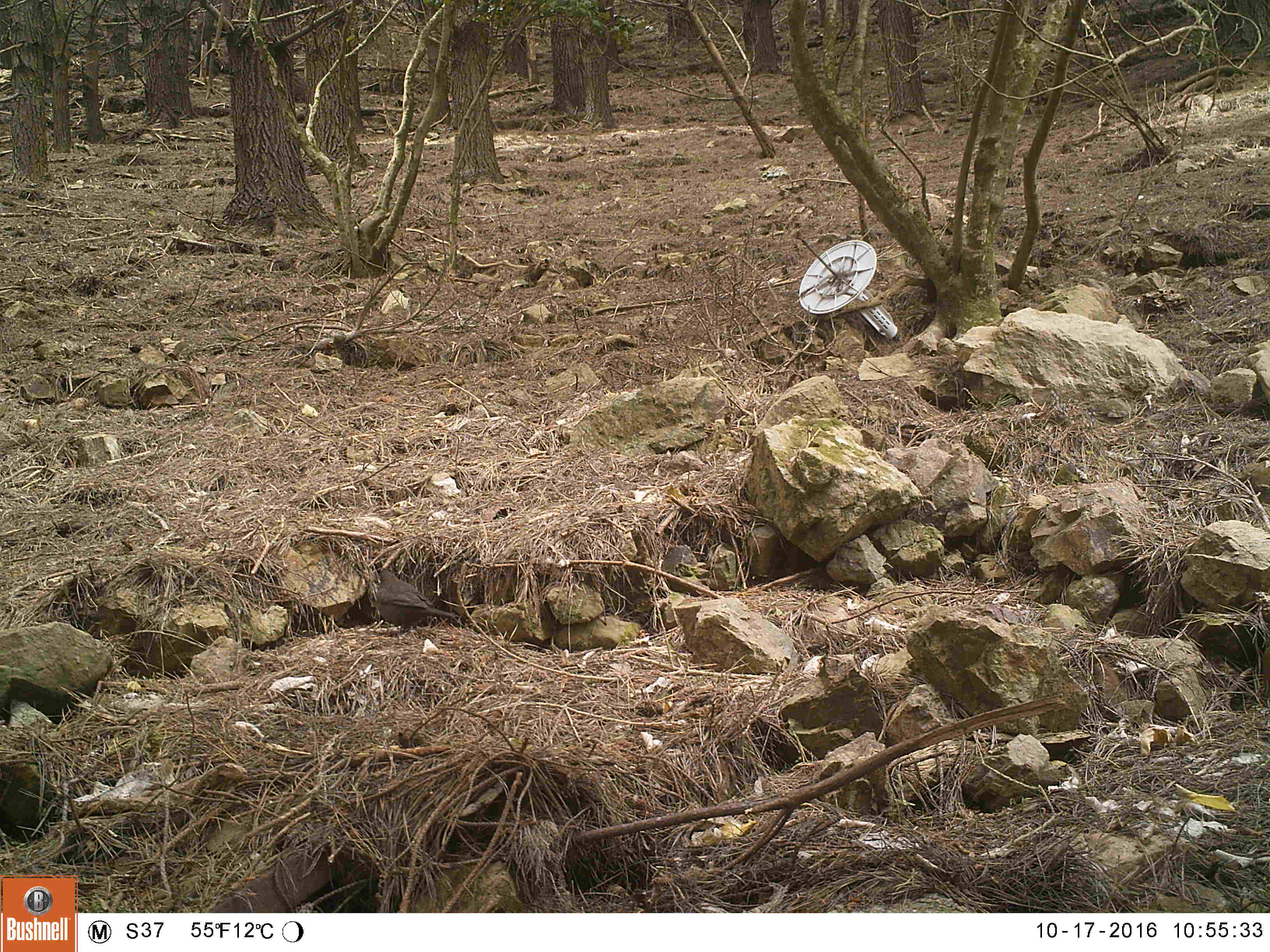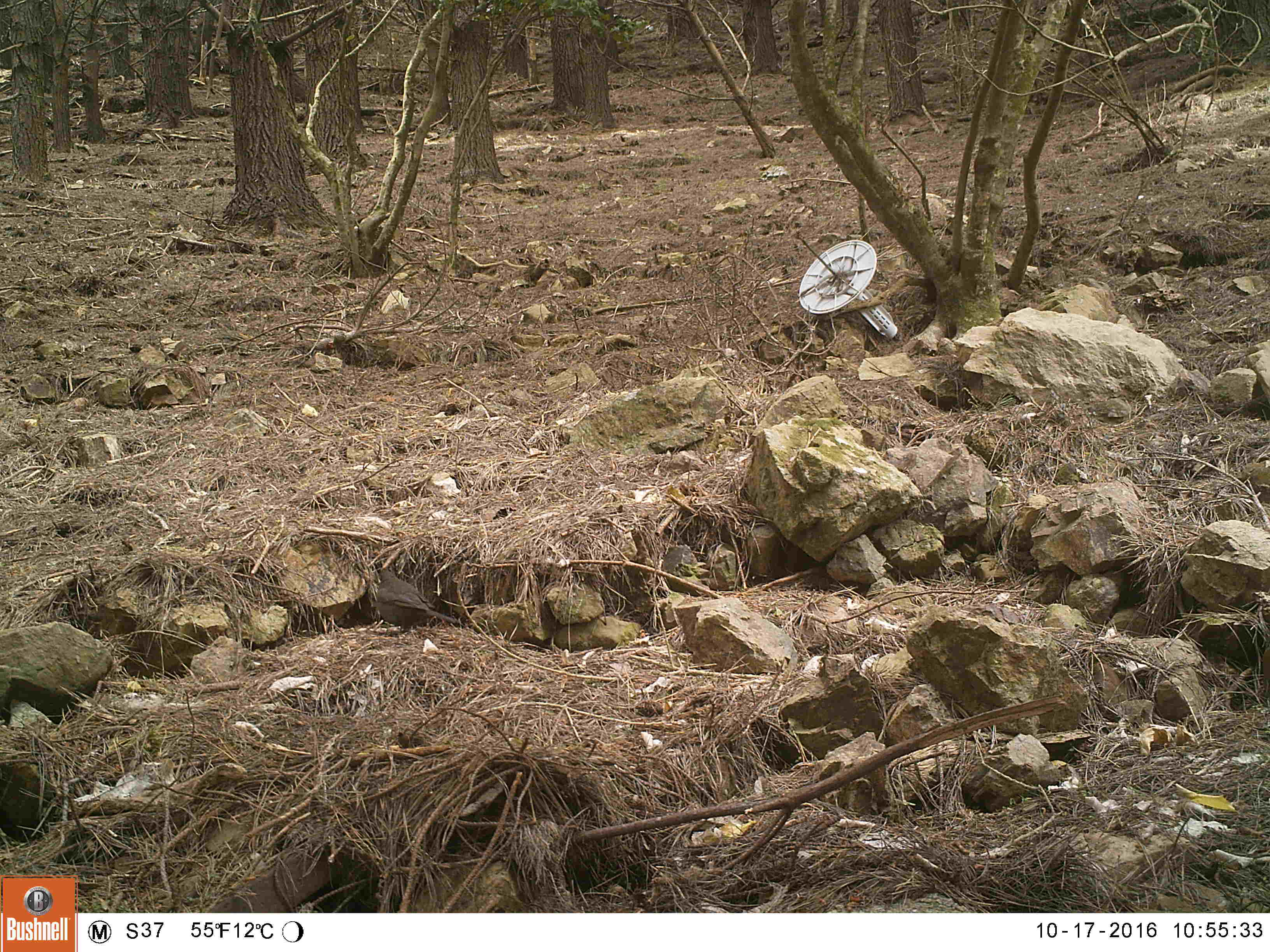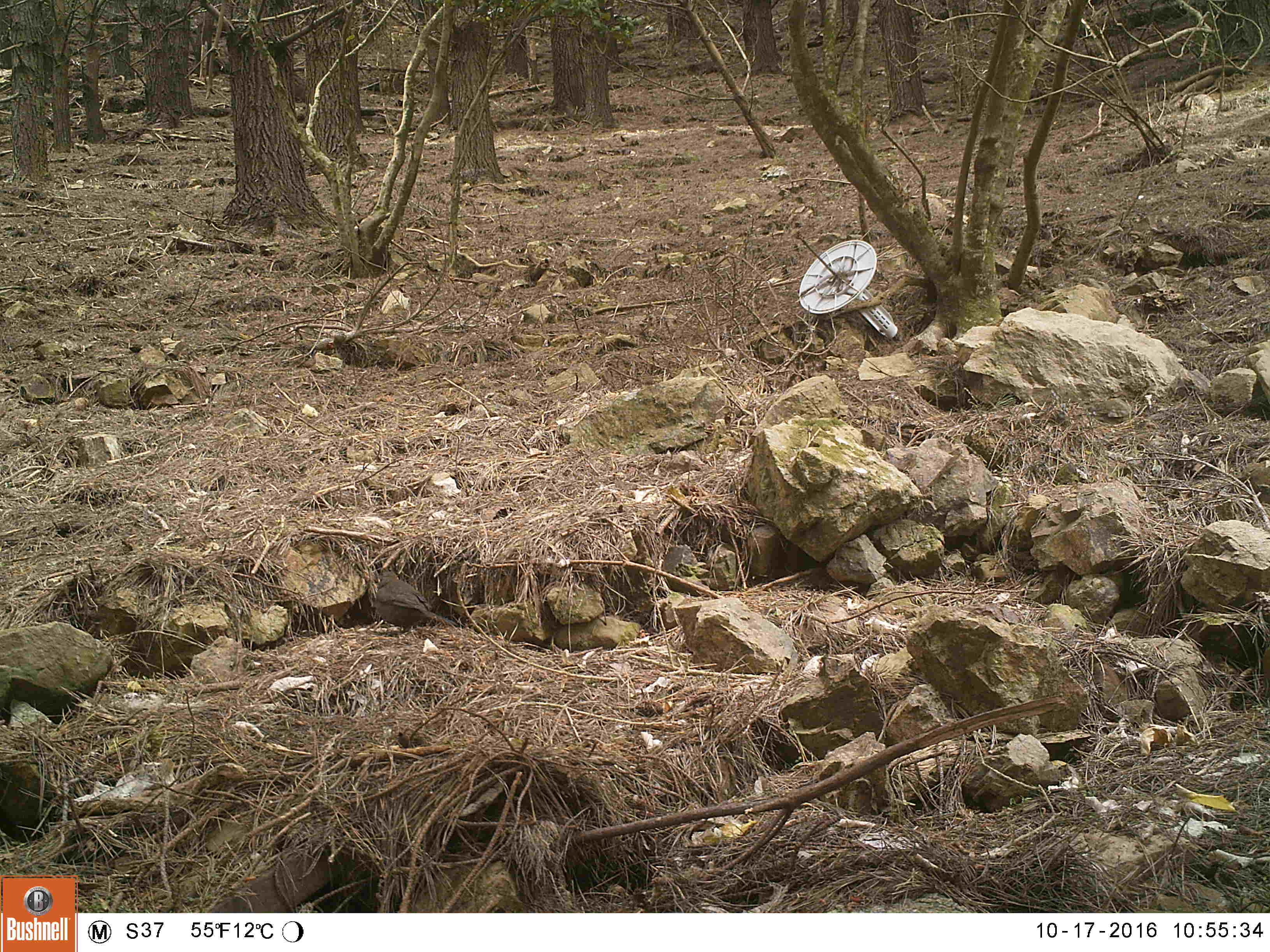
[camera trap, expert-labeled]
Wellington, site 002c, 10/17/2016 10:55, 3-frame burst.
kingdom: Animalia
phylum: Chordata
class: Aves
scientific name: Aves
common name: bird